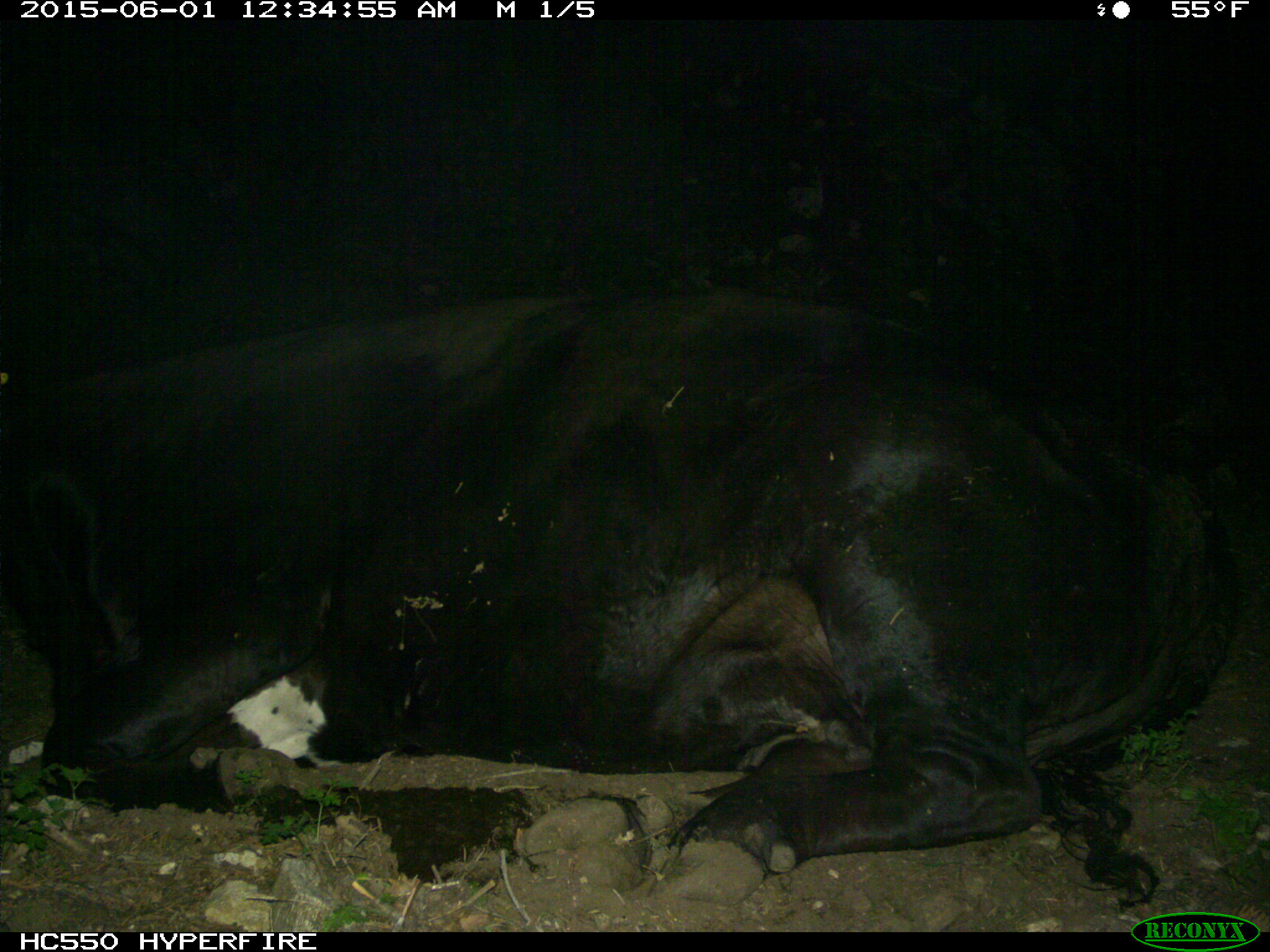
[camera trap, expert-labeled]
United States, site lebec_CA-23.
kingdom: Animalia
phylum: Chordata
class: Mammalia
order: Artiodactyla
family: Bovidae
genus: Bos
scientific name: Bos taurus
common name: domestic cow